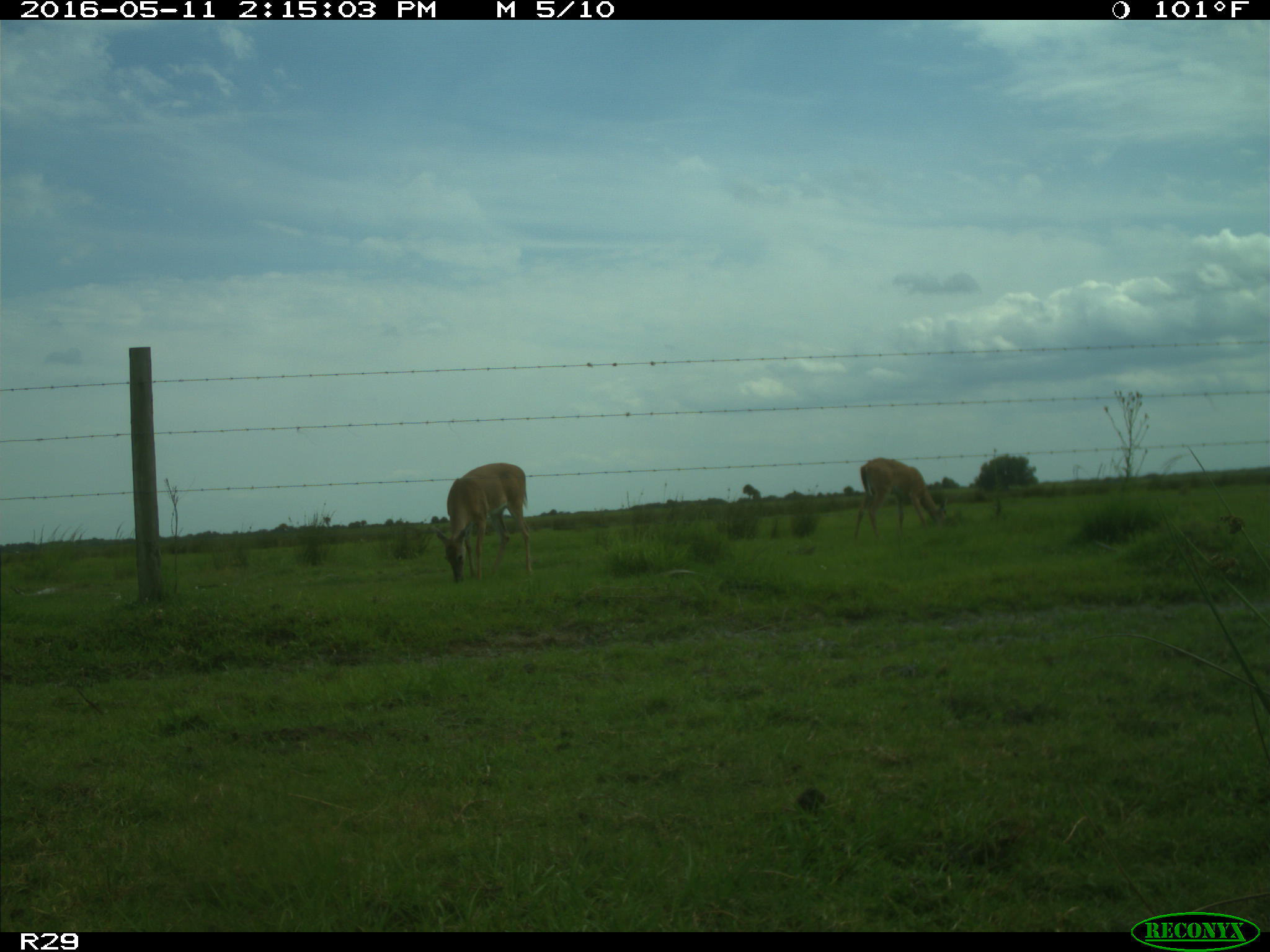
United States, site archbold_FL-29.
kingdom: Animalia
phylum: Chordata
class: Mammalia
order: Artiodactyla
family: Cervidae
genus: Odocoileus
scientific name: Odocoileus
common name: deer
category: unidentified deer